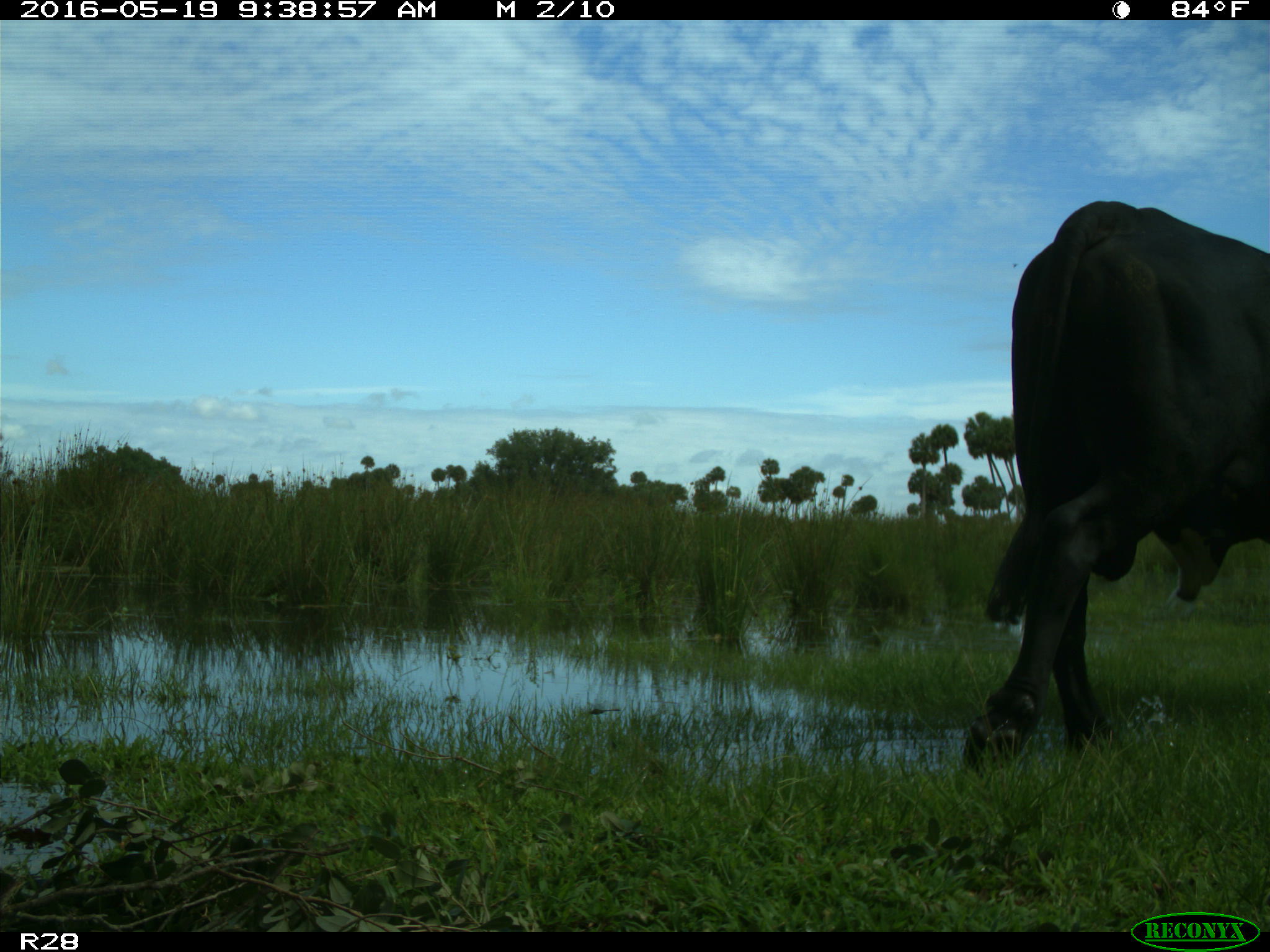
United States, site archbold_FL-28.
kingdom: Animalia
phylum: Chordata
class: Mammalia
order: Artiodactyla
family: Bovidae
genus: Bos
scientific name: Bos taurus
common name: domestic cow